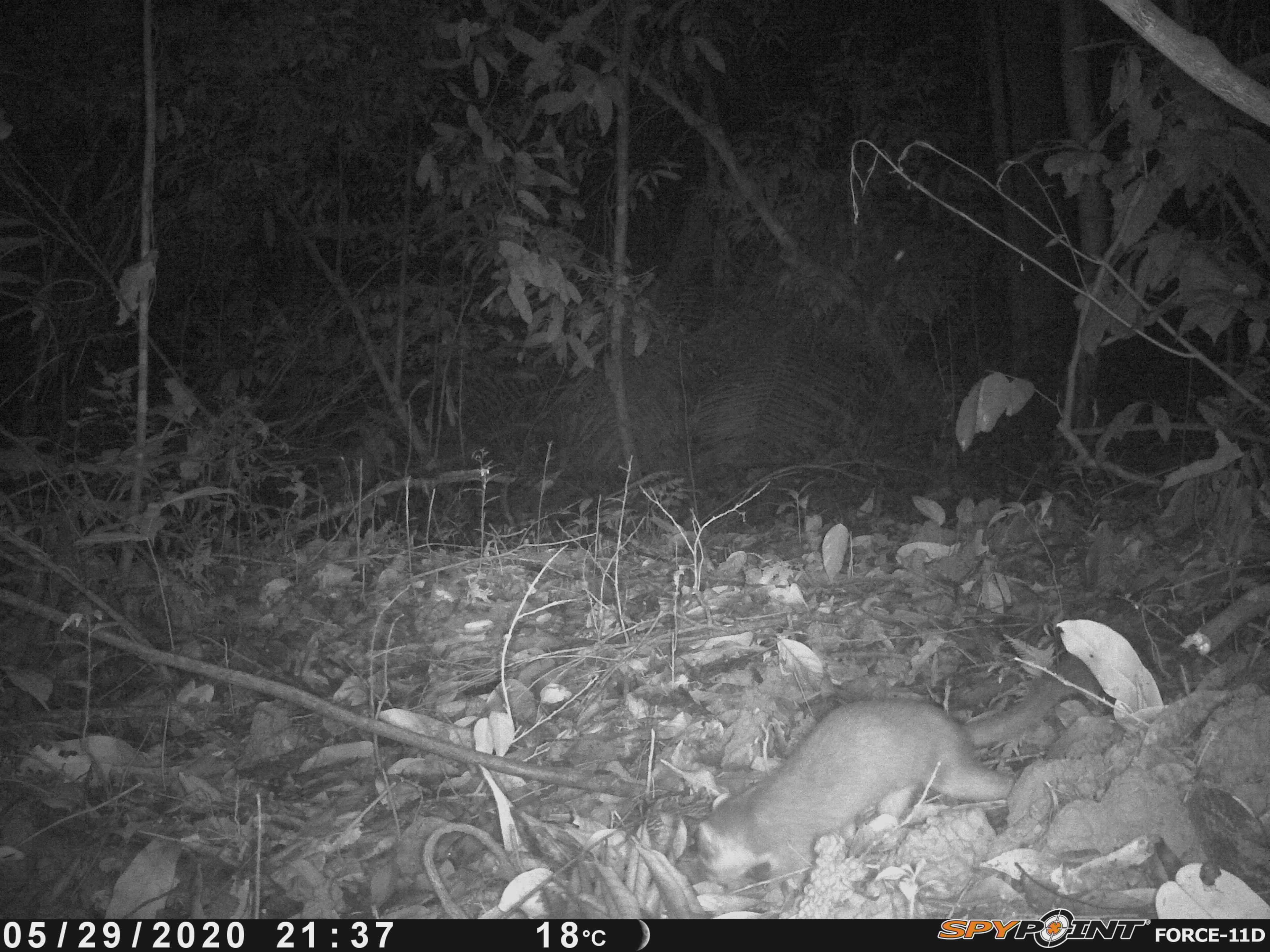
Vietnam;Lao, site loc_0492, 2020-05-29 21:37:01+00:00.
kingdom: Animalia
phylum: Chordata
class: Mammalia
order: Carnivora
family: Mustelidae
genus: Melogale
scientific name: Melogale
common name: ferret badger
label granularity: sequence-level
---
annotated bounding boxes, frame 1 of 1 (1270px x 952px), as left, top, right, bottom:
ferret badger: 688, 648, 1102, 897